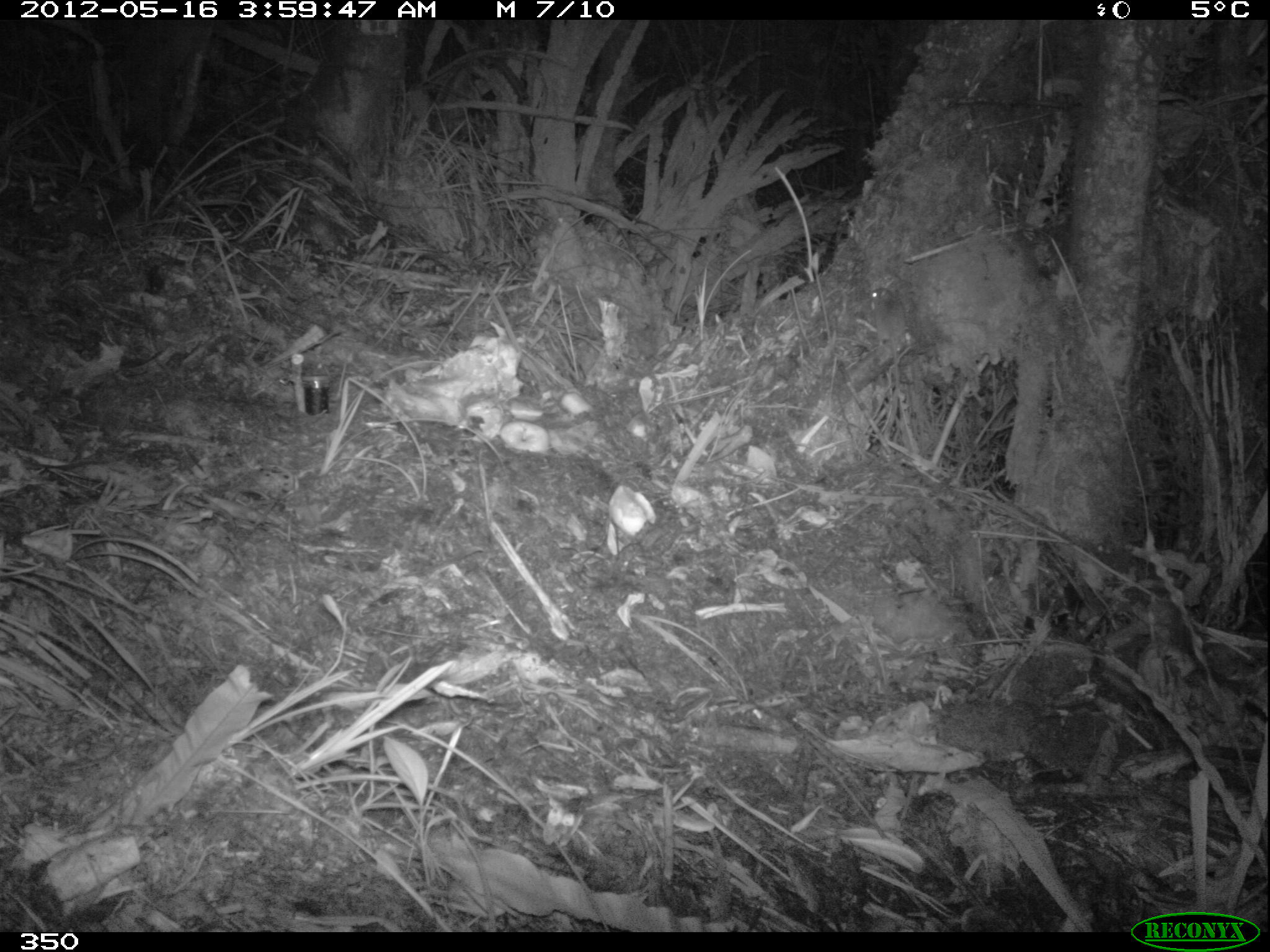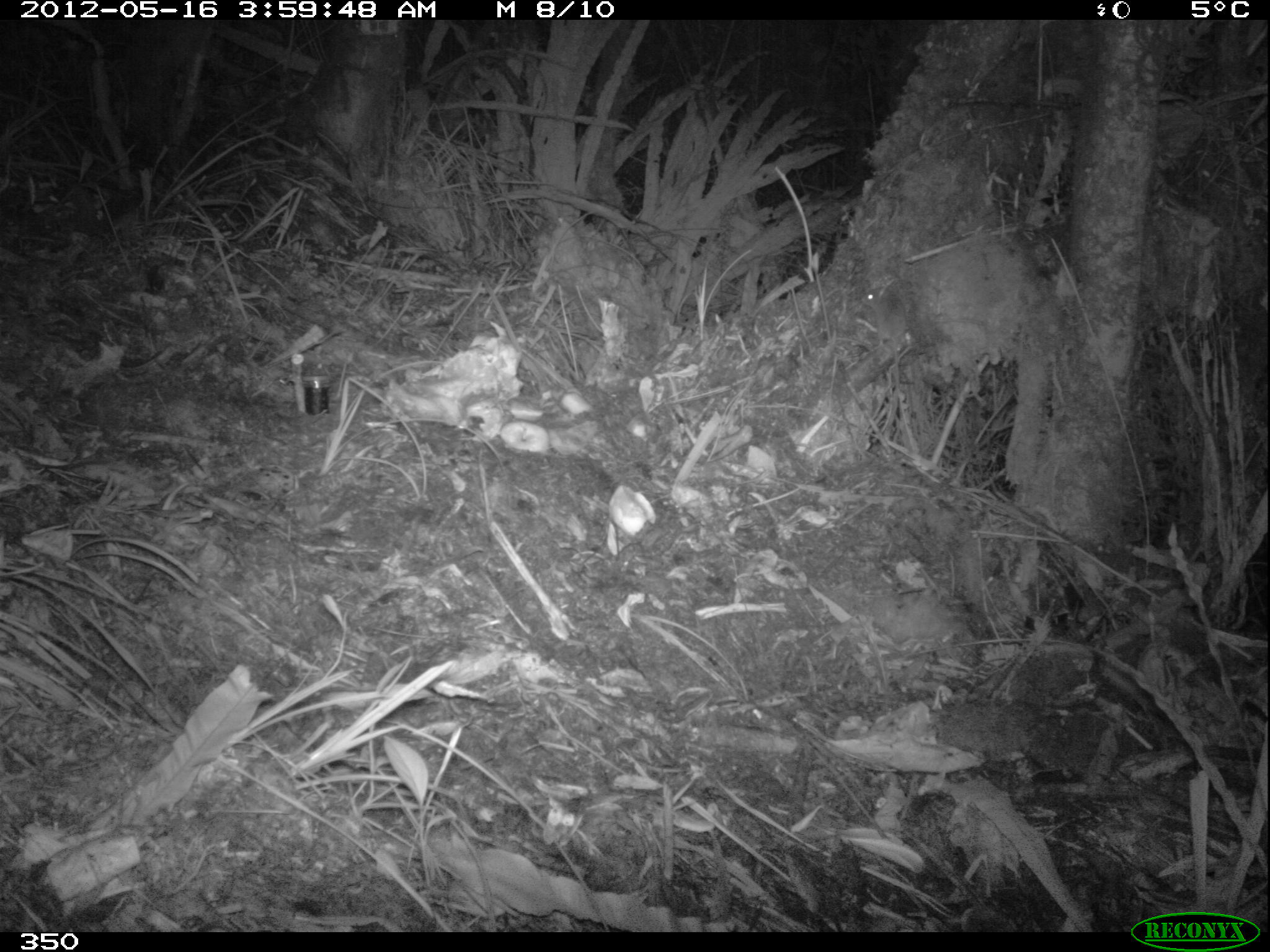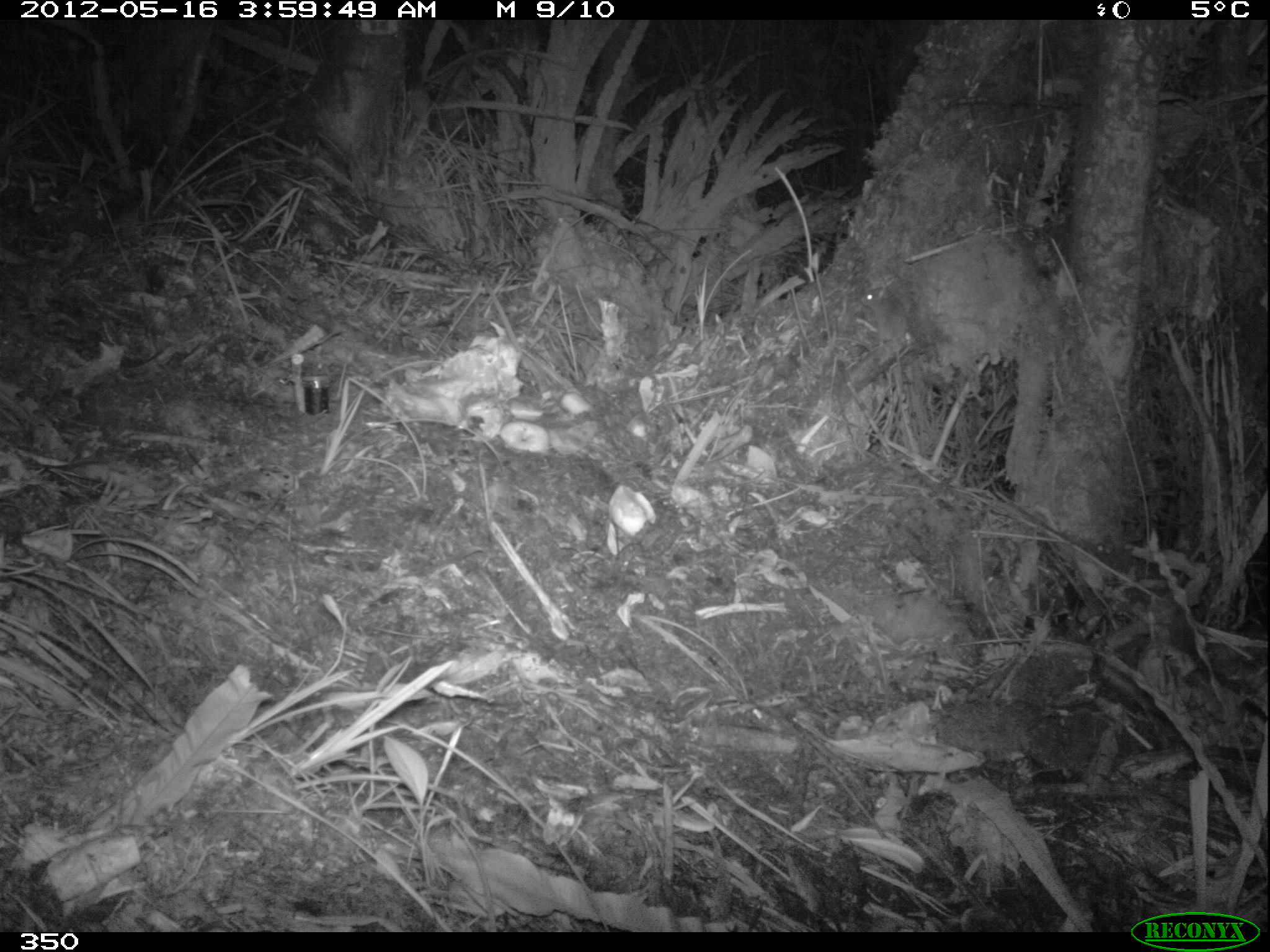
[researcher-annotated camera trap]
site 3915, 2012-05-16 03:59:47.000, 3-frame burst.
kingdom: Animalia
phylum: Chordata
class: Mammalia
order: Rodentia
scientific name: Rodentia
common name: rodents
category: unknown rodent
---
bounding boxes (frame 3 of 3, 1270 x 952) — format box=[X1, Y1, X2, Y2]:
unknown rodent: box=[859, 286, 908, 389]